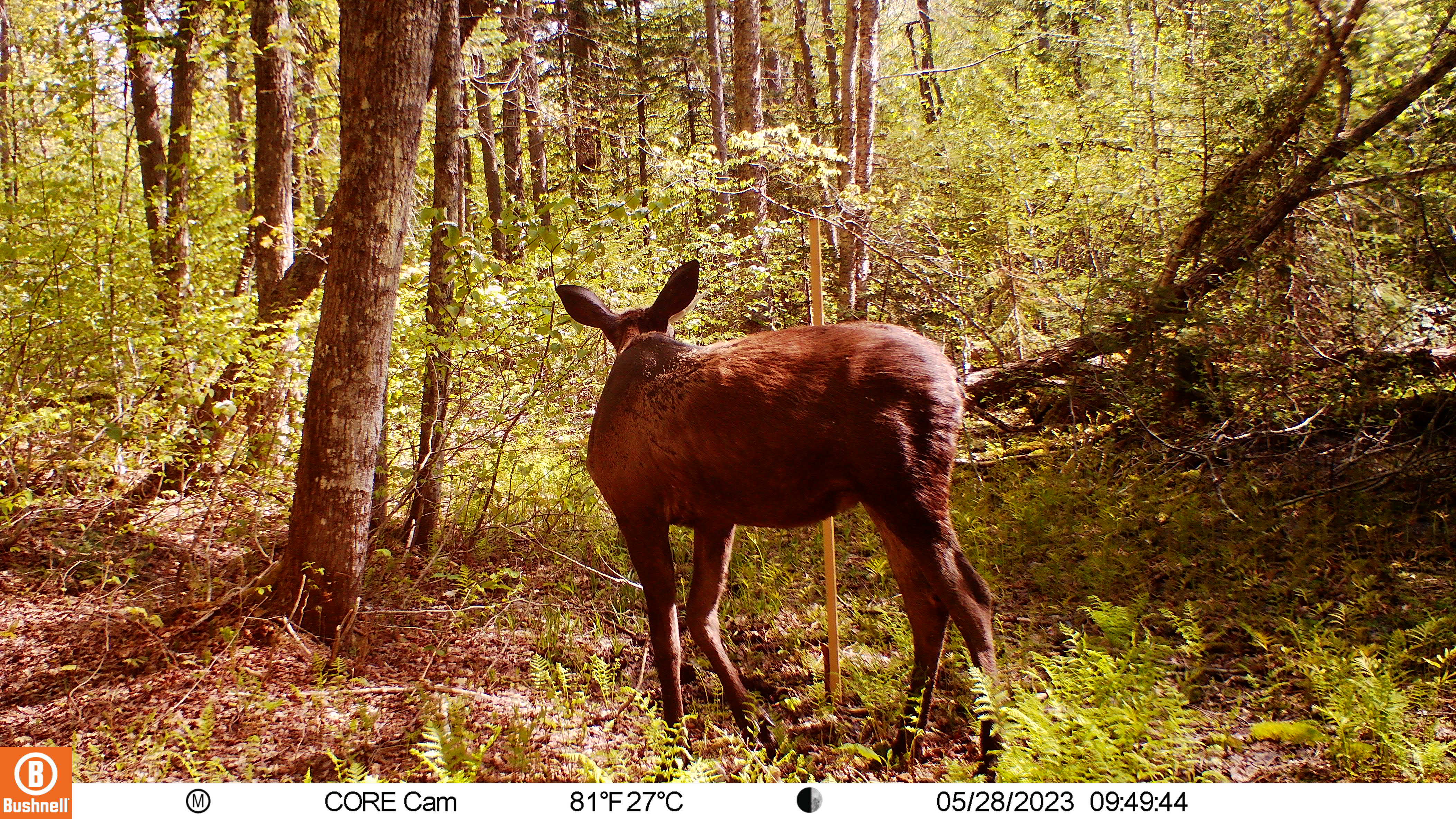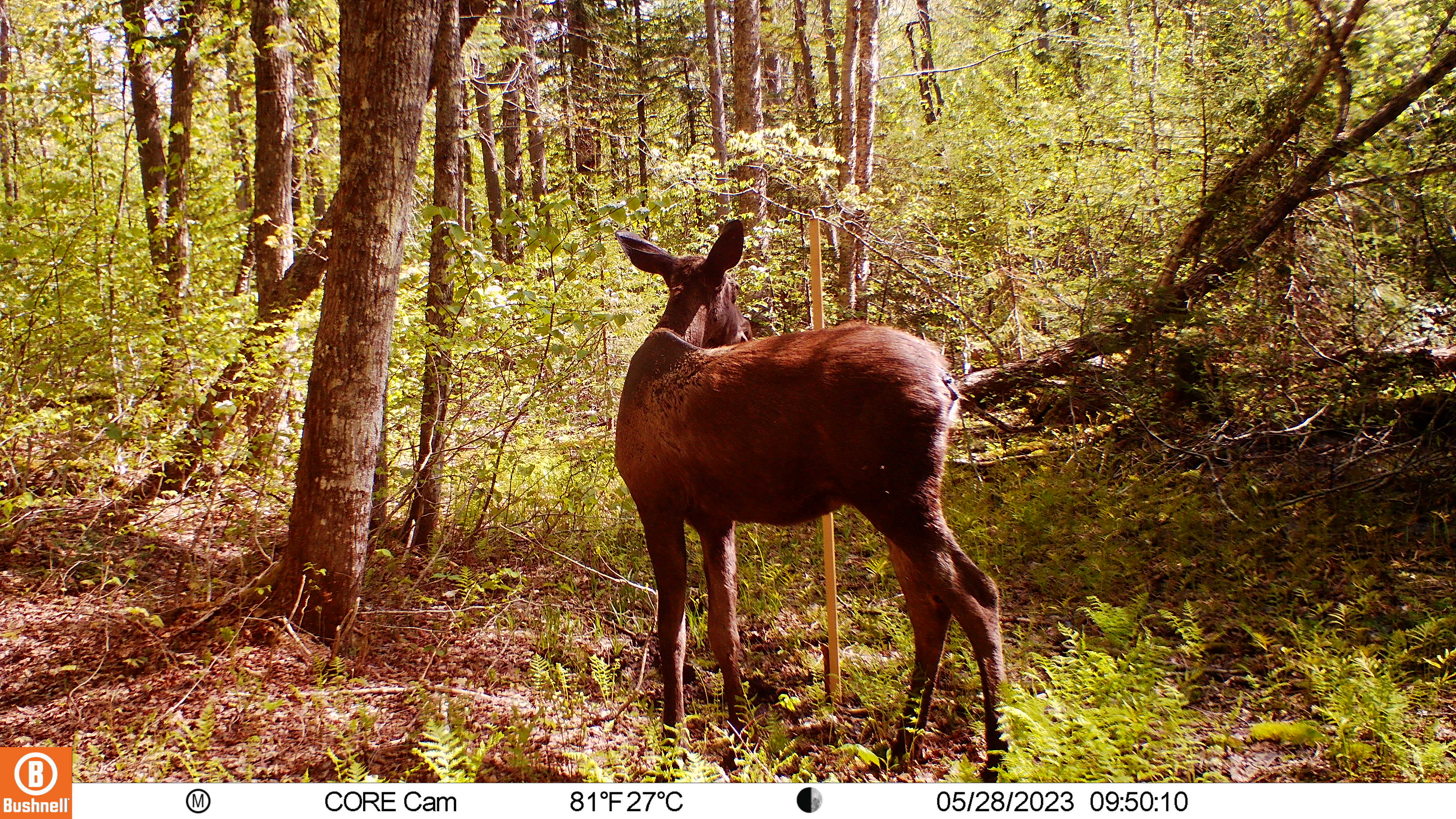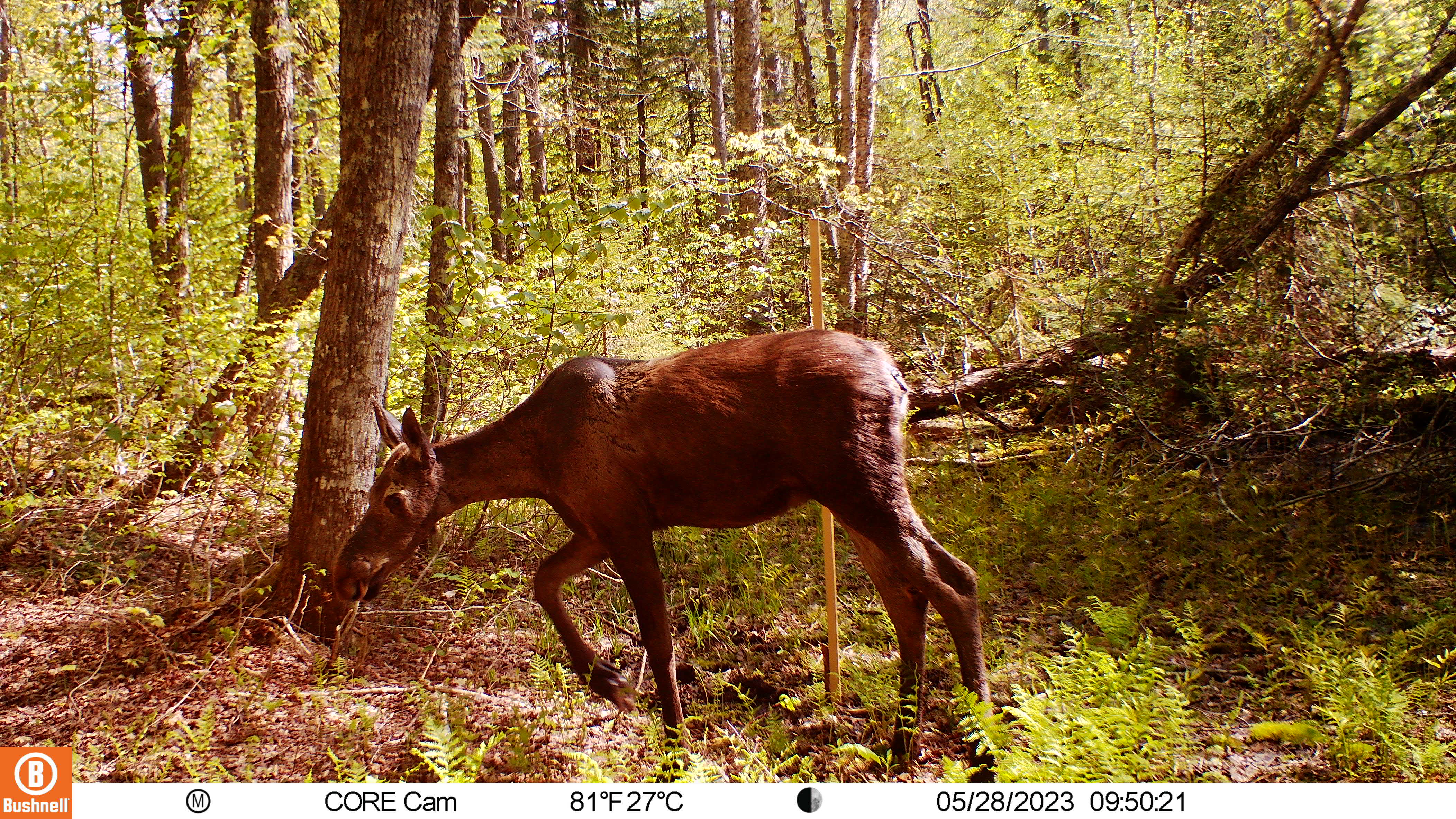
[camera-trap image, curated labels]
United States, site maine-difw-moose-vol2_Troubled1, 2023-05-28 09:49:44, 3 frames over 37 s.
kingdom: Animalia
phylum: Chordata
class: Mammalia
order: Artiodactyla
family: Cervidae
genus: Alces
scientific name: Alces alces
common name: moose